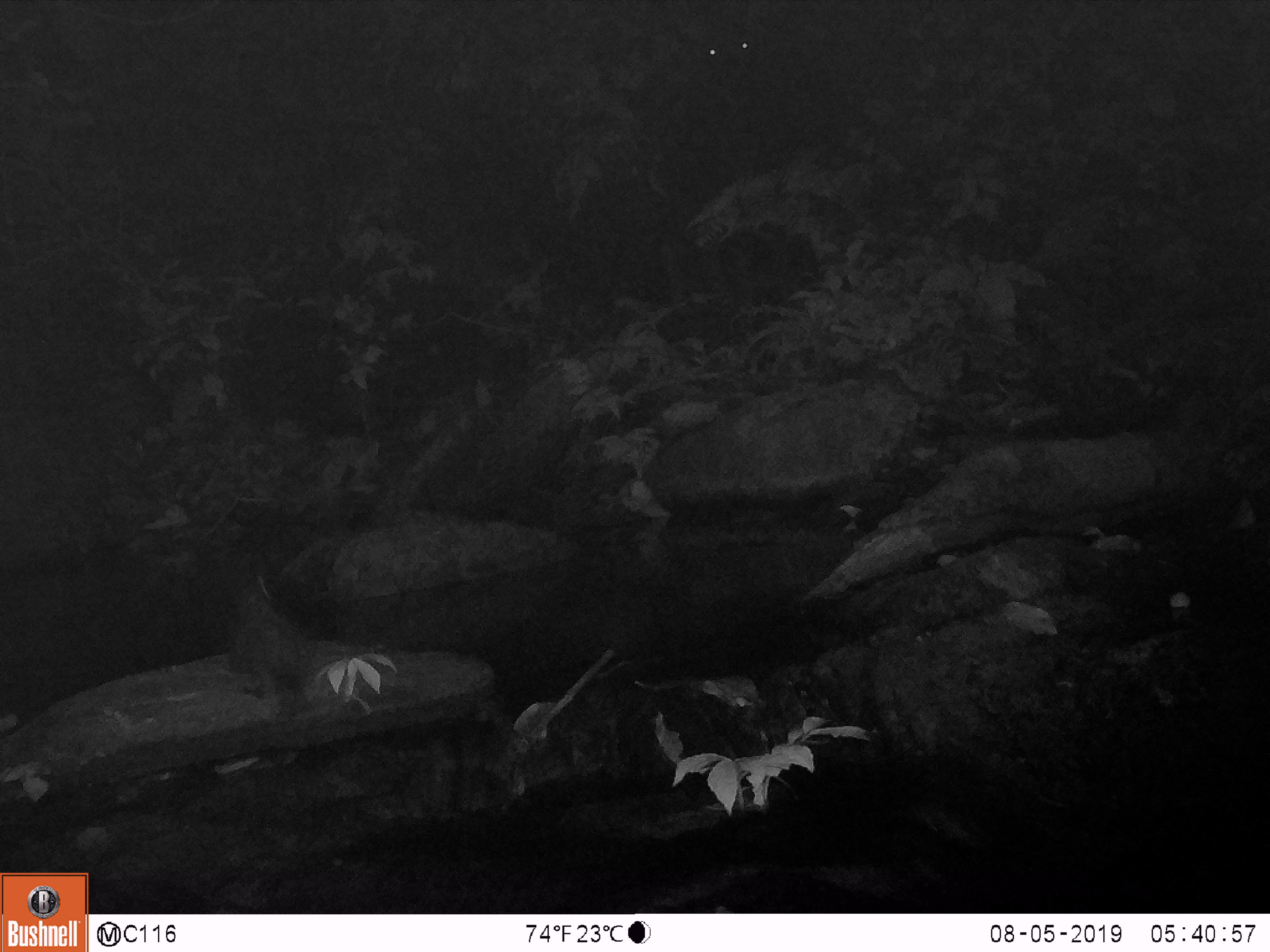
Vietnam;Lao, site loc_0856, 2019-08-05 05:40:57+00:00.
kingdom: Animalia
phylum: Chordata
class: Mammalia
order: Artiodactyla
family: Bovidae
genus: Capricornis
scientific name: Capricornis sumatraensis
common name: chinese serow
Chinese serow (Capricornis sumatraensis). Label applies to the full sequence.